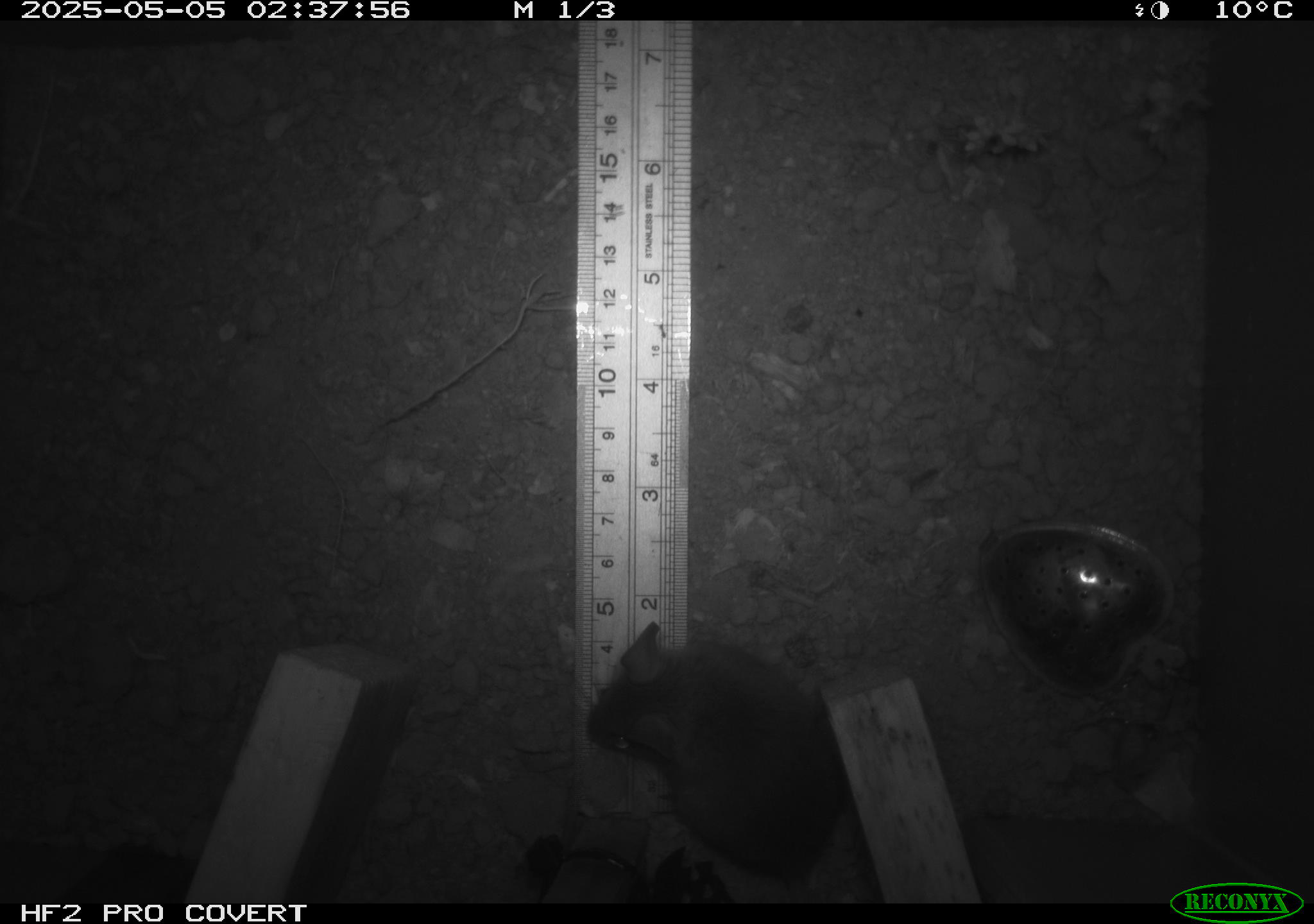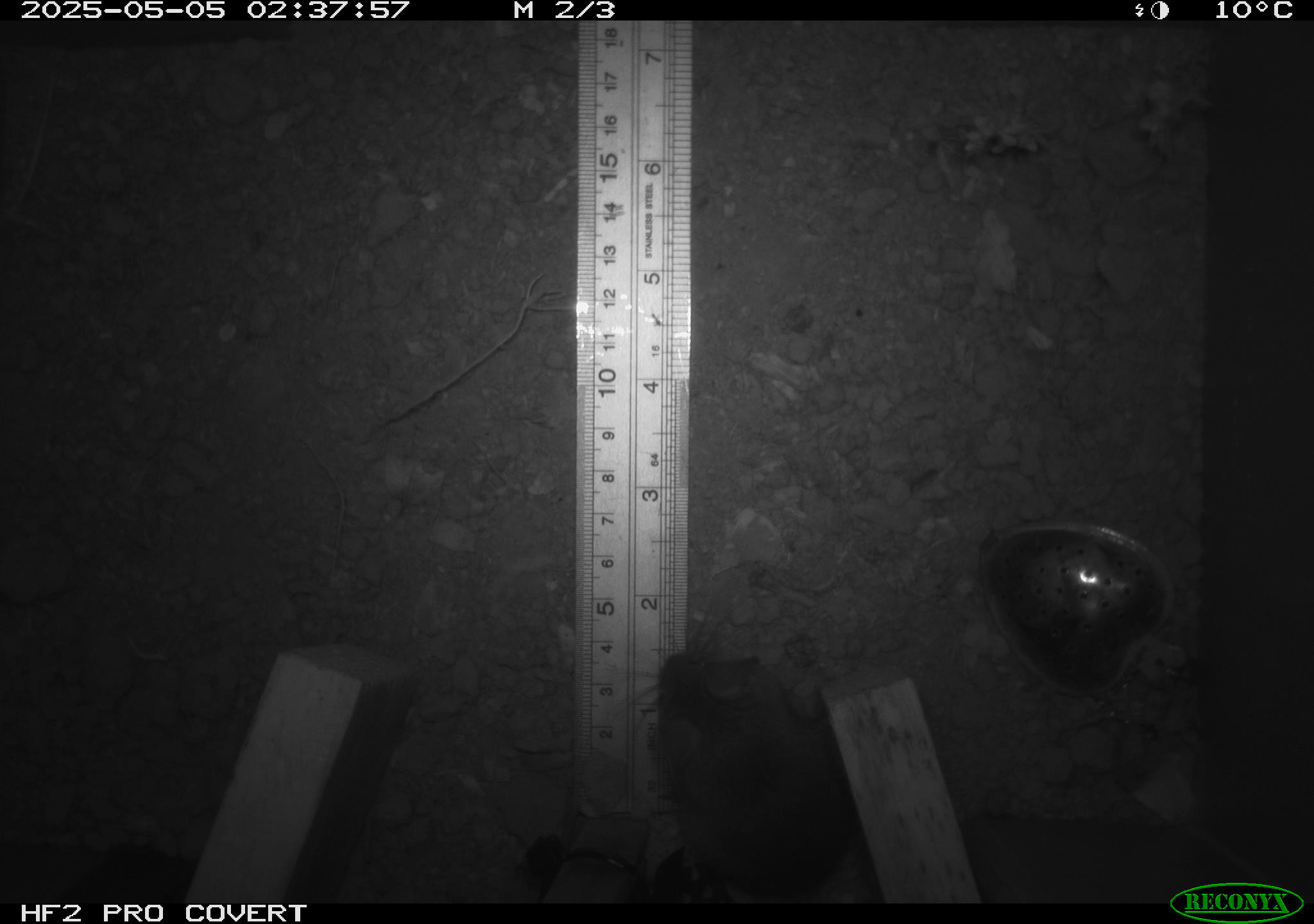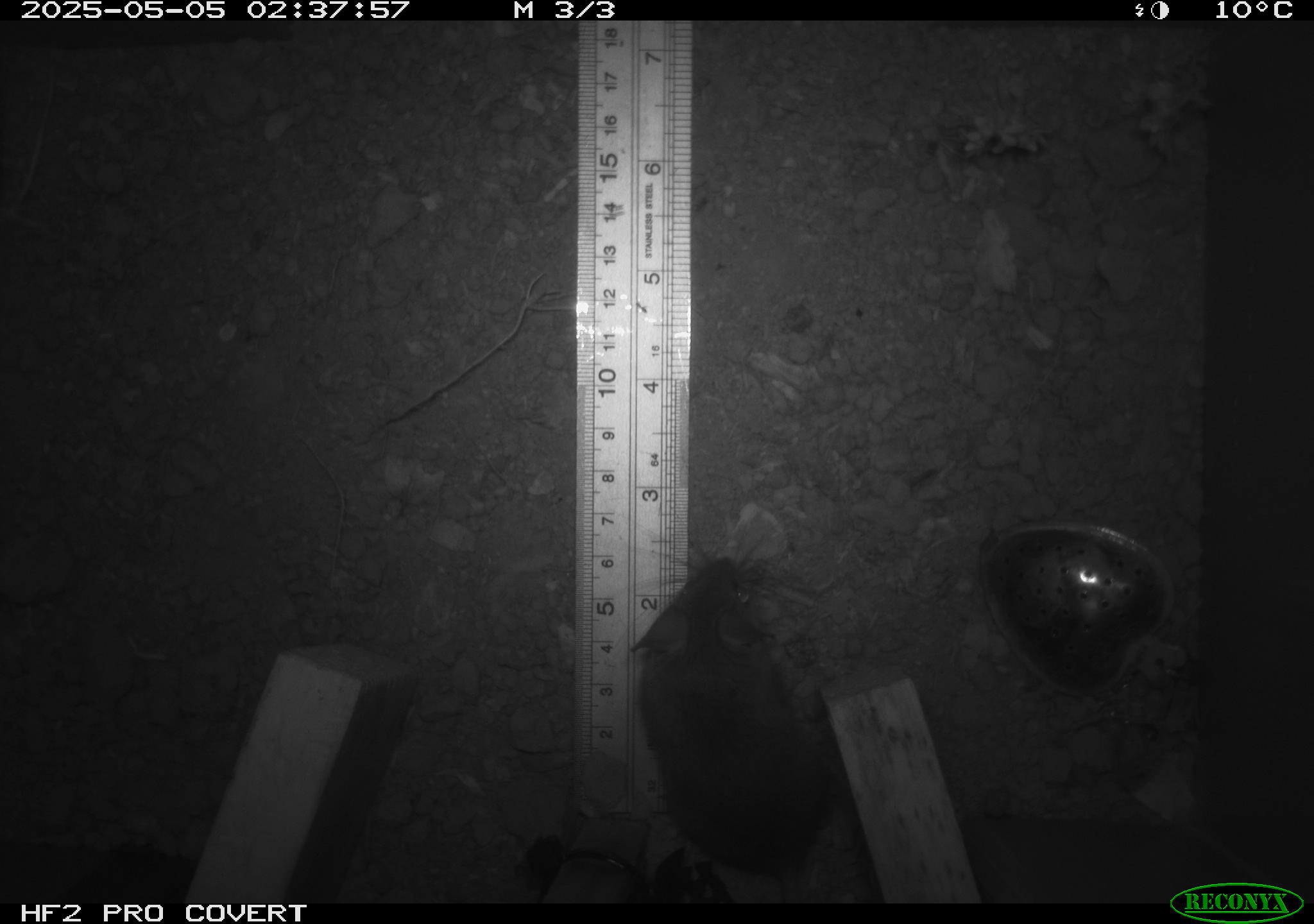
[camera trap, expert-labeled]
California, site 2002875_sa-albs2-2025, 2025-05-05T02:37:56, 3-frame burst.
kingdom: Animalia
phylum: Chordata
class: Mammalia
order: Rodentia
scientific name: Rodentia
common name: mouse species